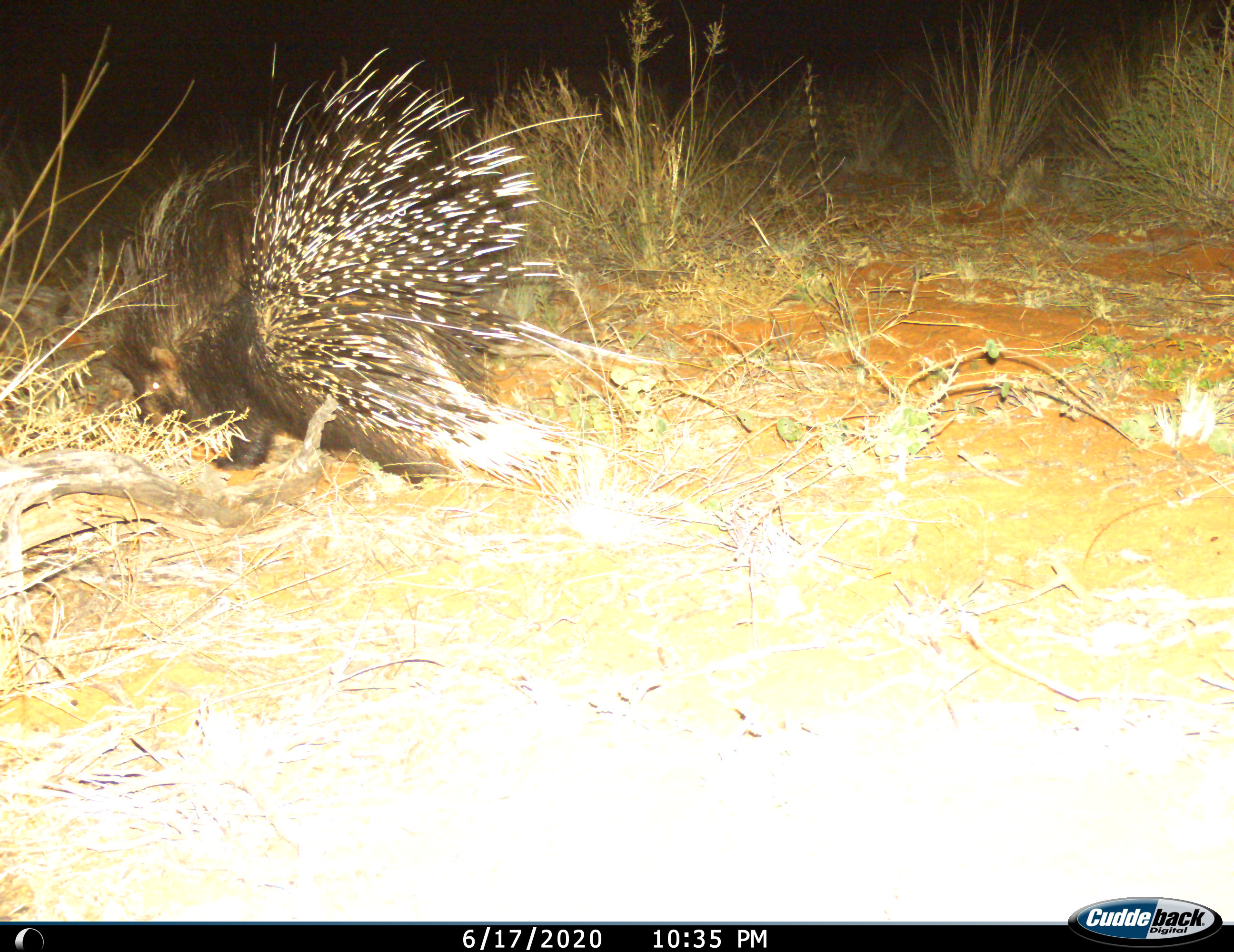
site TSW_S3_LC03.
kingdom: Animalia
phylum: Chordata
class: Mammalia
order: Rodentia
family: Hystricidae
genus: Hystrix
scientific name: Hystrix cristata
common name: crested porcupine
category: porcupine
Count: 1.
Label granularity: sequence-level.